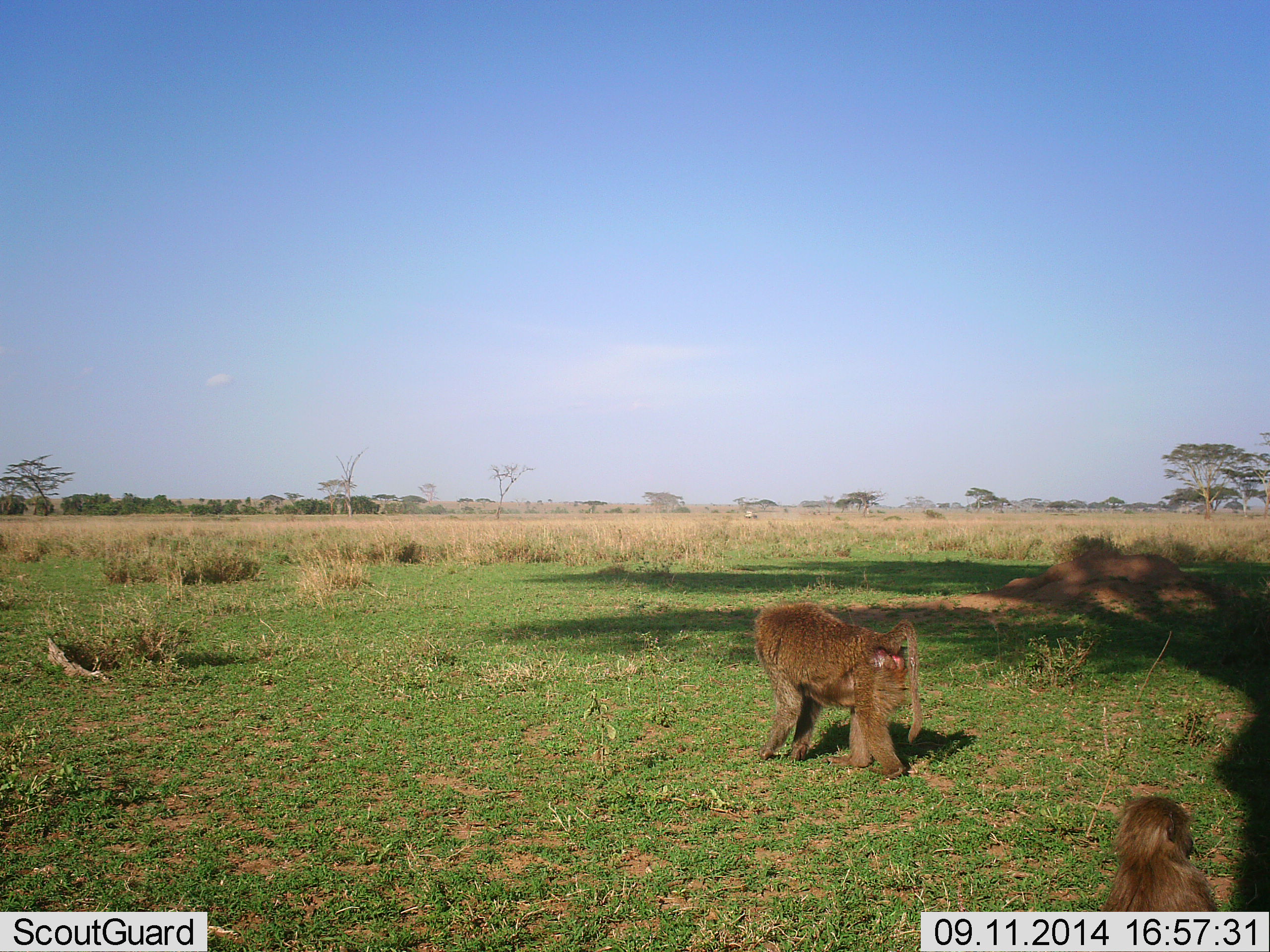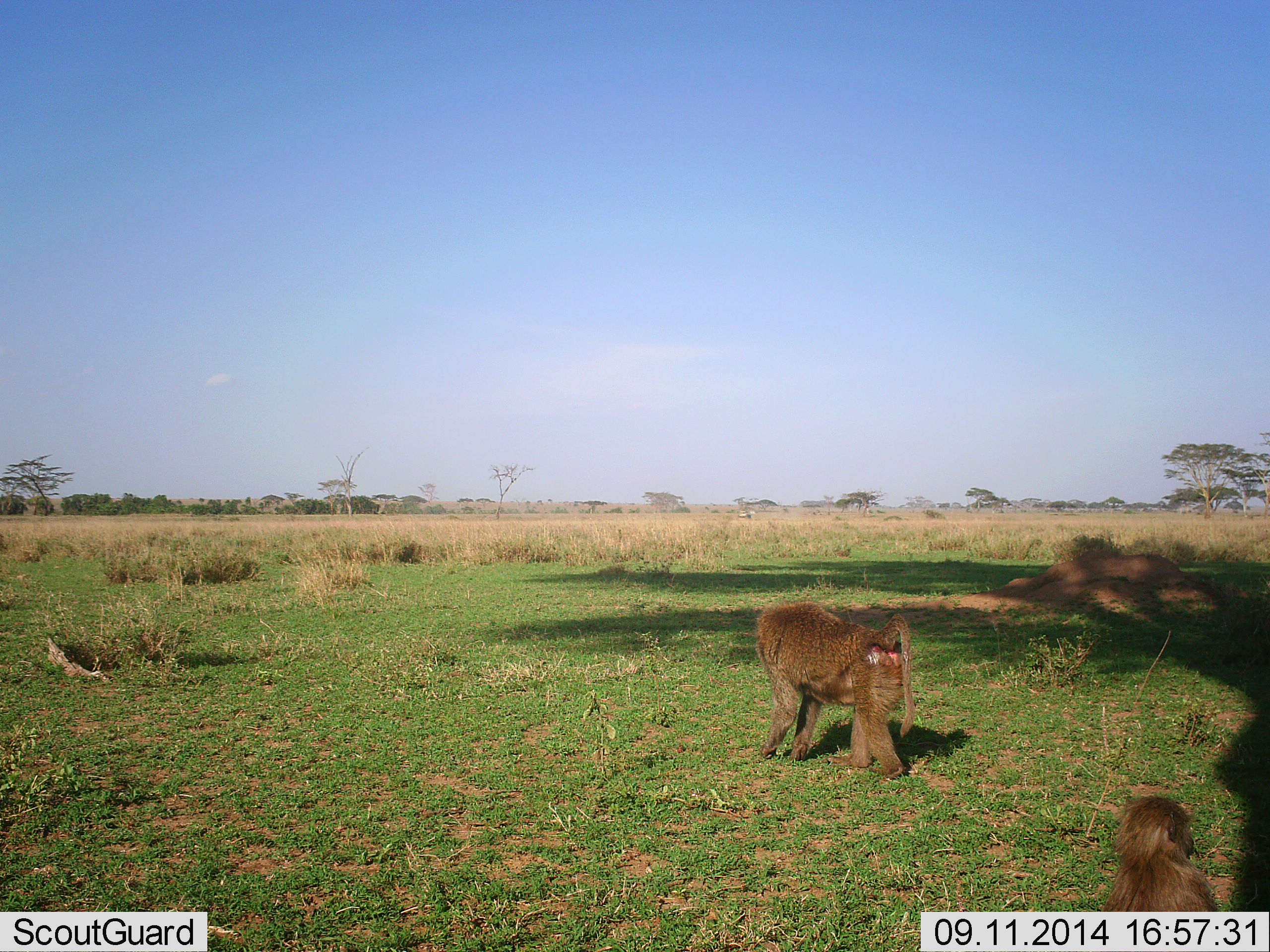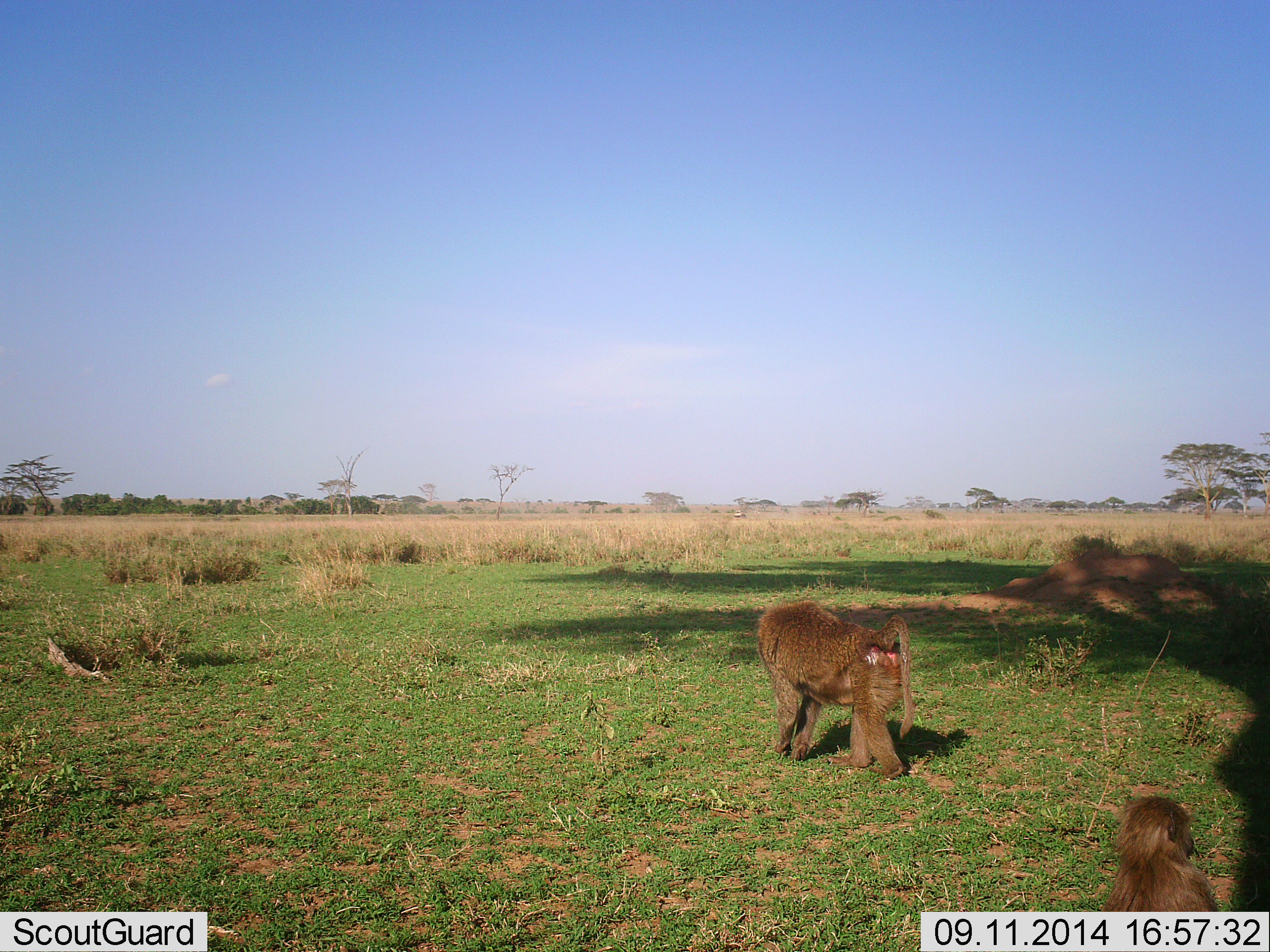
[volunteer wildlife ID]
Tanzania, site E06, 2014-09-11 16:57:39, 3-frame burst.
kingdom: Animalia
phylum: Chordata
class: Mammalia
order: Primates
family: Cercopithecidae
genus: Papio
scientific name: Papio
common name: baboon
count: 2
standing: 45%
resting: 55%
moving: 64%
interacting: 0%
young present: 45%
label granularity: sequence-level